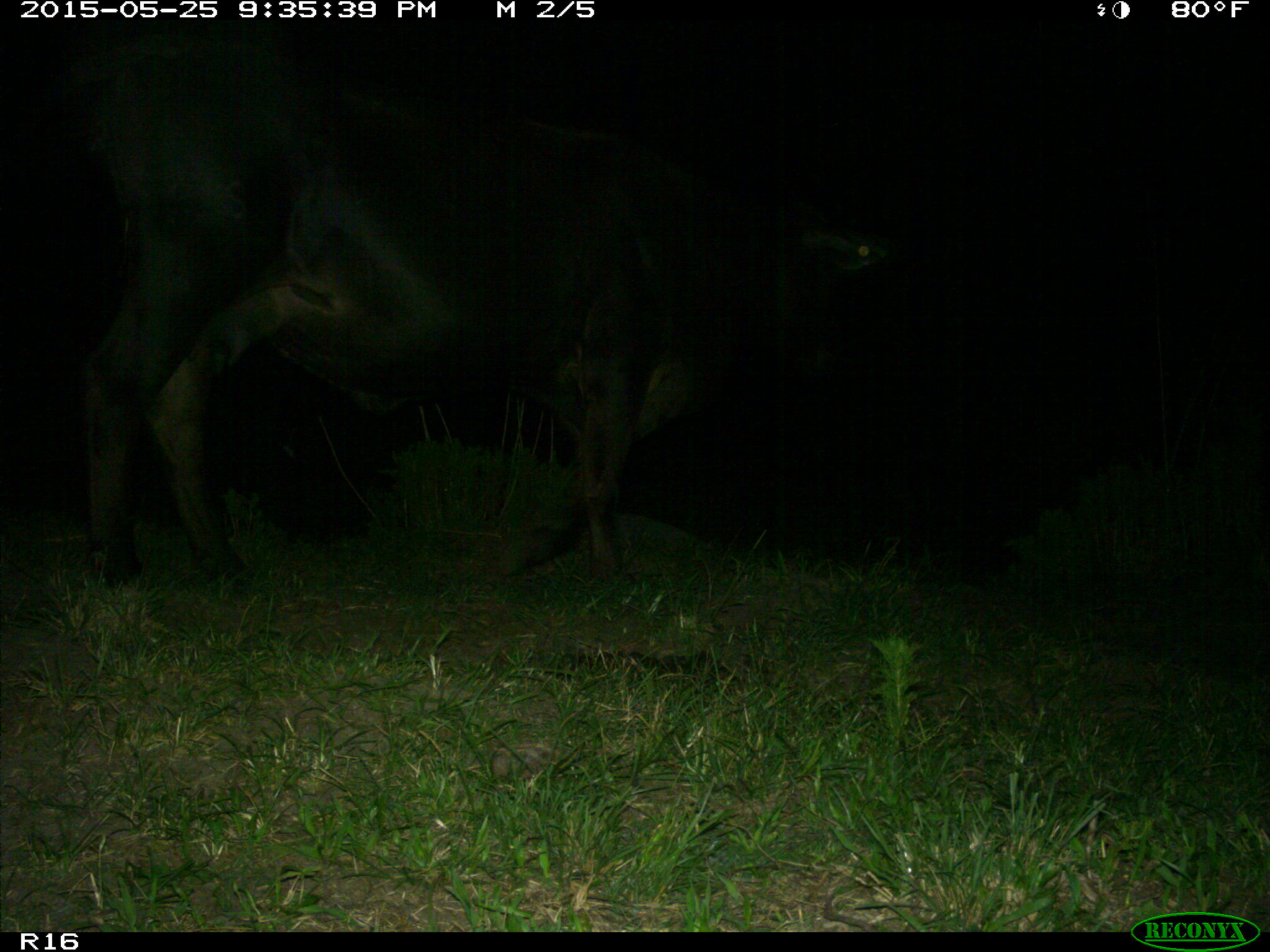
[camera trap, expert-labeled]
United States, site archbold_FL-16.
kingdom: Animalia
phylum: Chordata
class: Mammalia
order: Artiodactyla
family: Bovidae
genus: Bos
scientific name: Bos taurus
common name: domestic cow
Bos taurus (domestic cow).